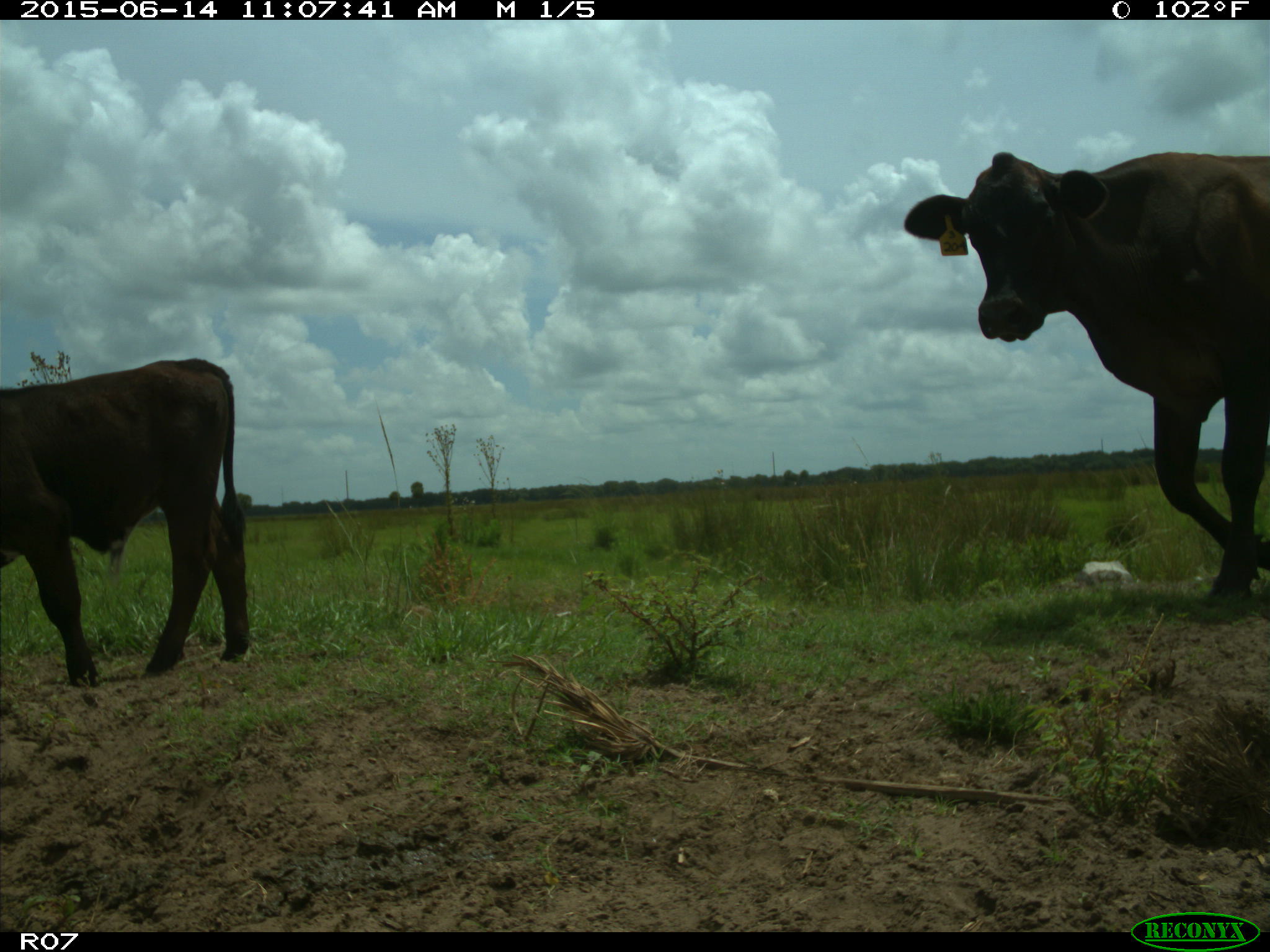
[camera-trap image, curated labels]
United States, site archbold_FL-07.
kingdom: Animalia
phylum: Chordata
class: Mammalia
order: Artiodactyla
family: Bovidae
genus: Bos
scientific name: Bos taurus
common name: domestic cow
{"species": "Bos taurus (domestic cow)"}